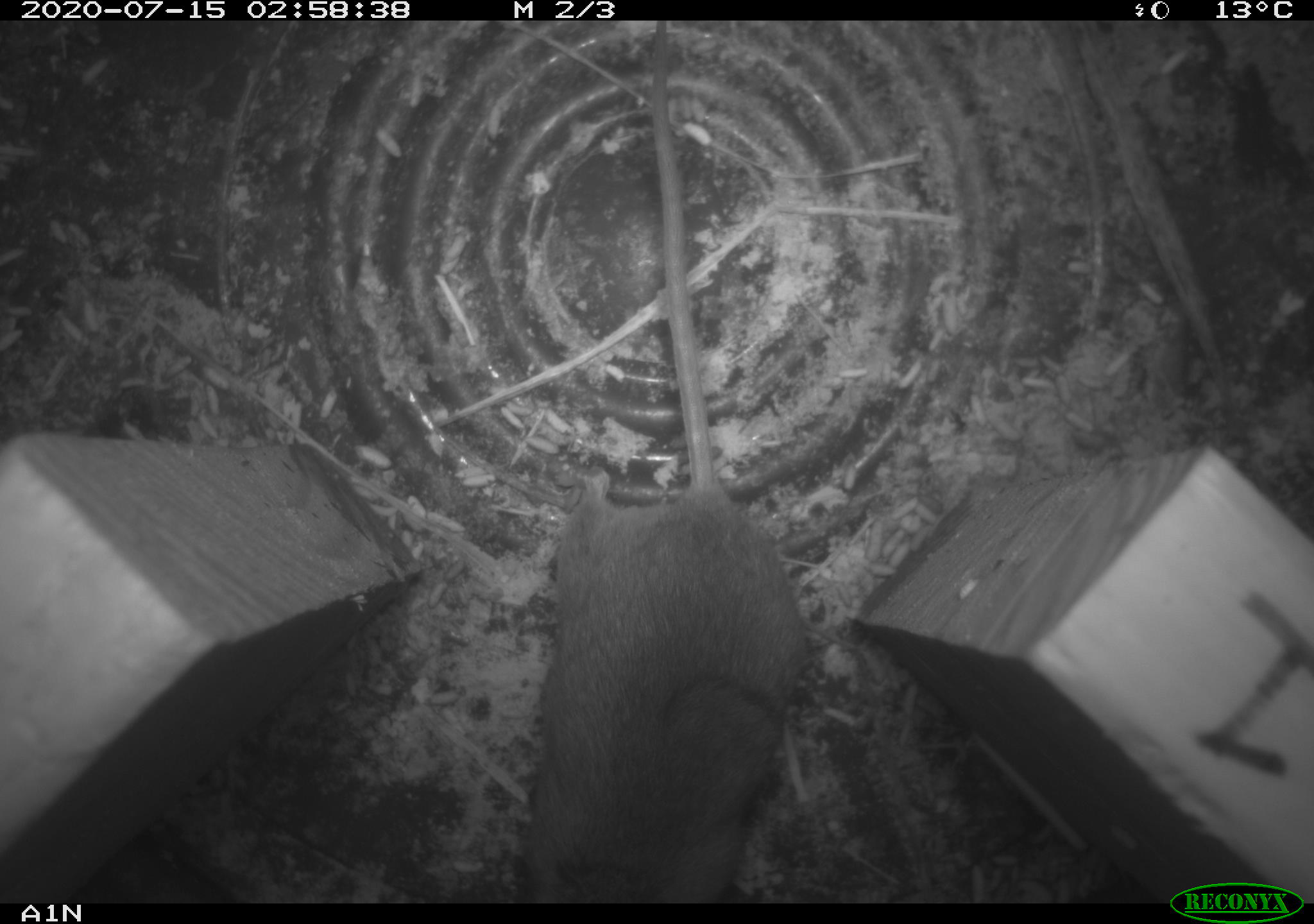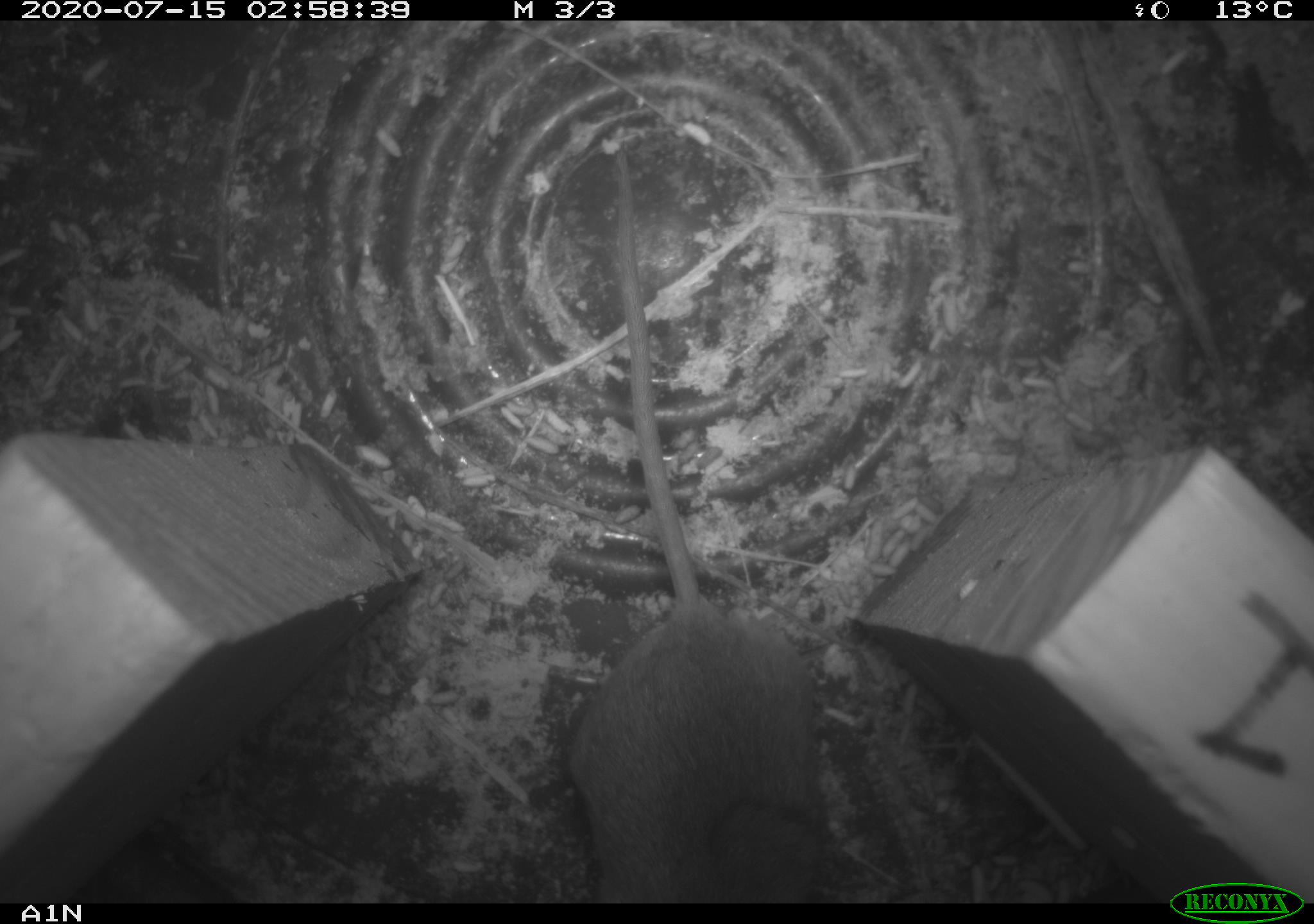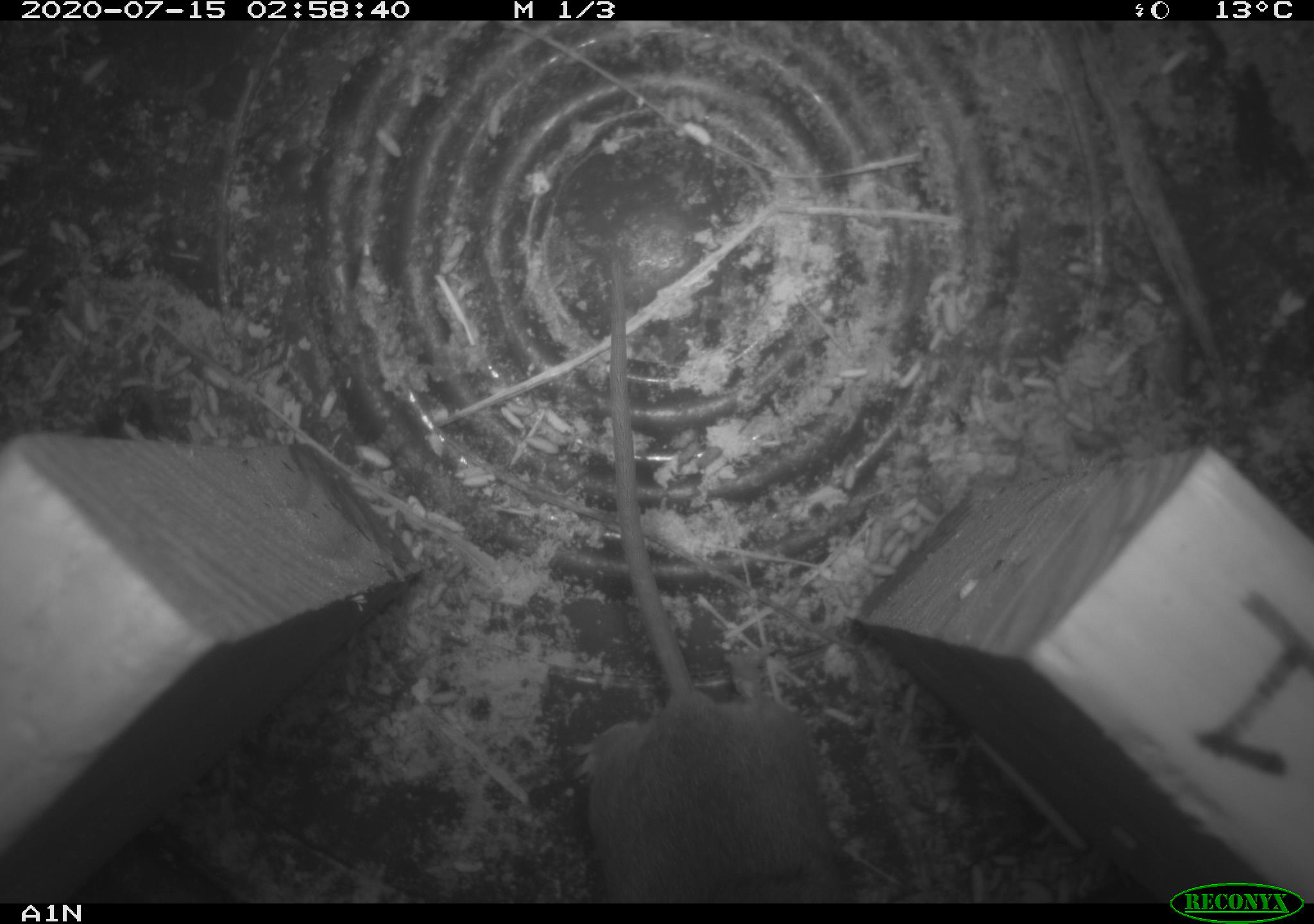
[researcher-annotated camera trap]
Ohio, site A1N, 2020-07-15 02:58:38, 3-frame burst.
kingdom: Animalia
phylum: Chordata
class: Mammalia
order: Rodentia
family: Cricetidae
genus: Peromyscus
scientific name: Peromyscus leucopus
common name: white-footed mouse